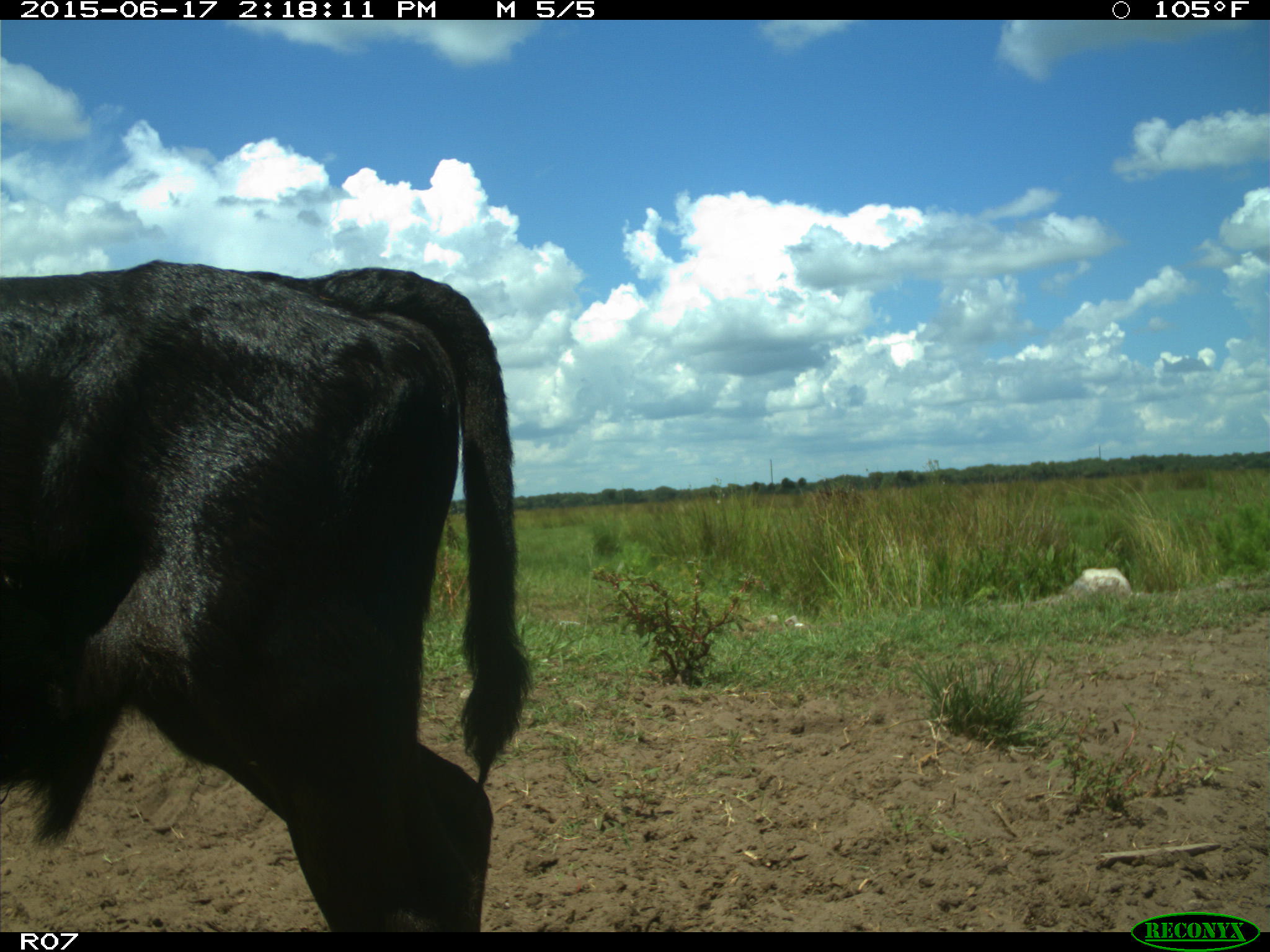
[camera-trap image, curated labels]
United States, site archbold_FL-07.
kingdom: Animalia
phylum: Chordata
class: Mammalia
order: Artiodactyla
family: Bovidae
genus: Bos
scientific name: Bos taurus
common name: domestic cow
Bos taurus (domestic cow).